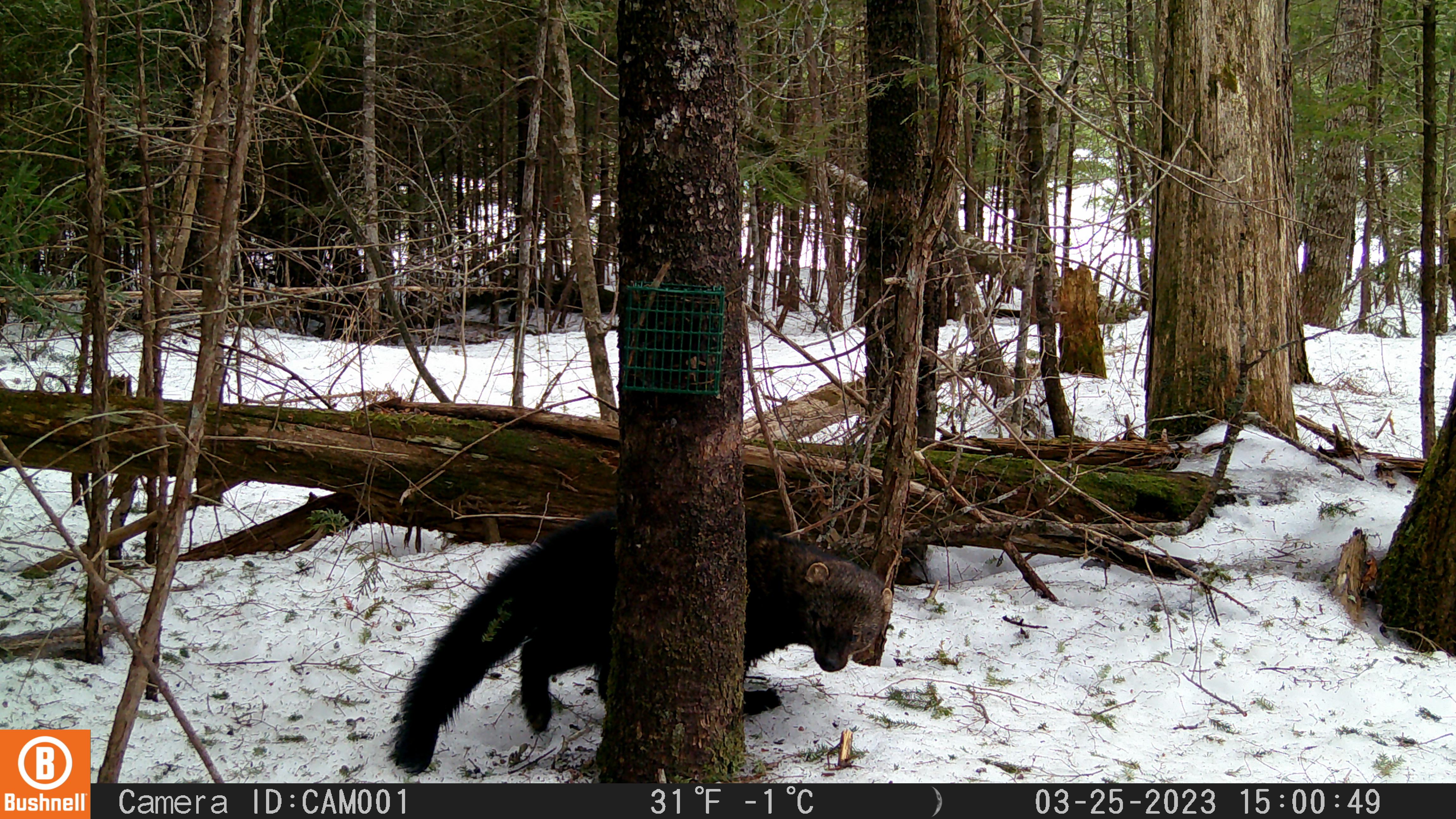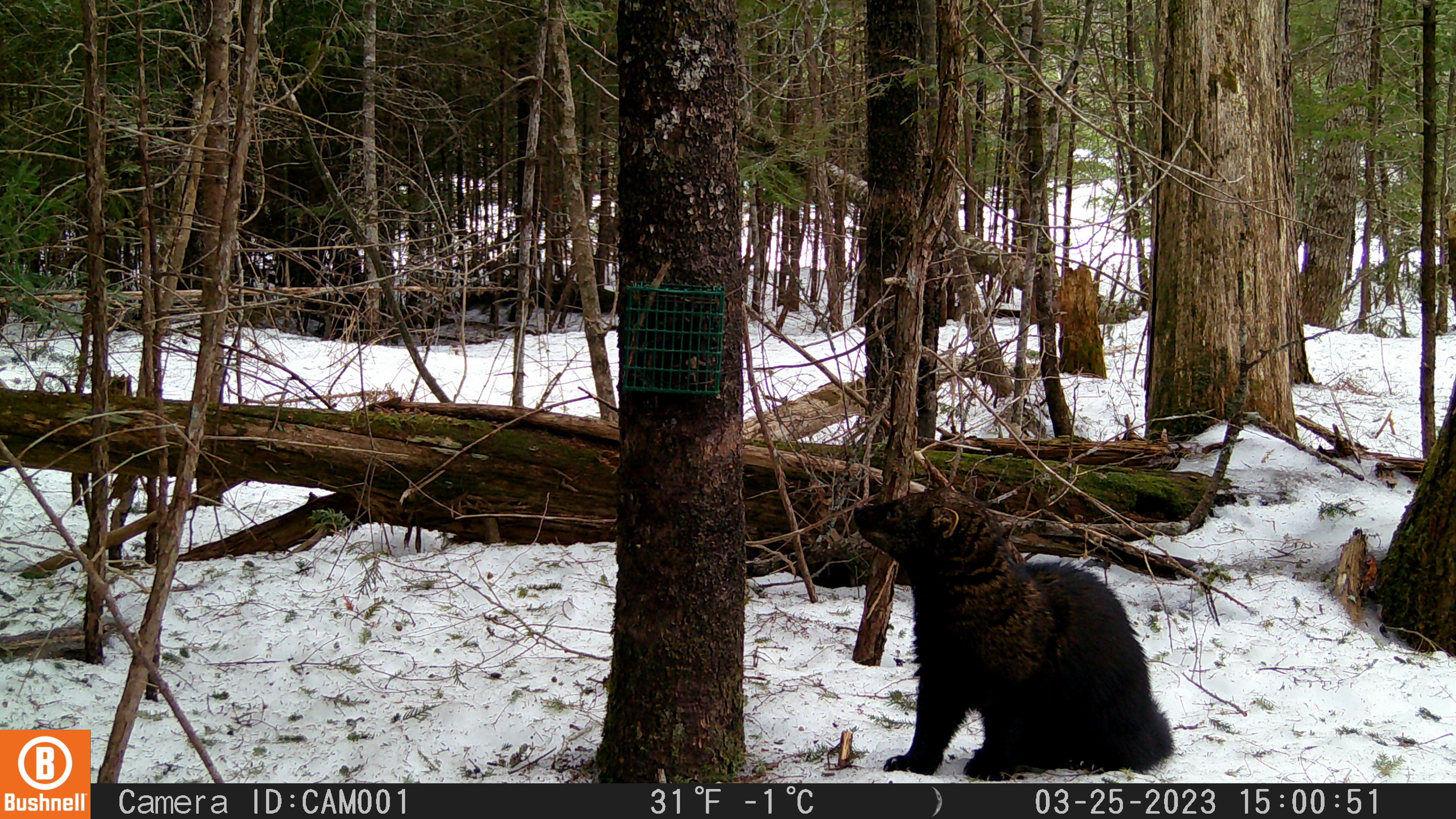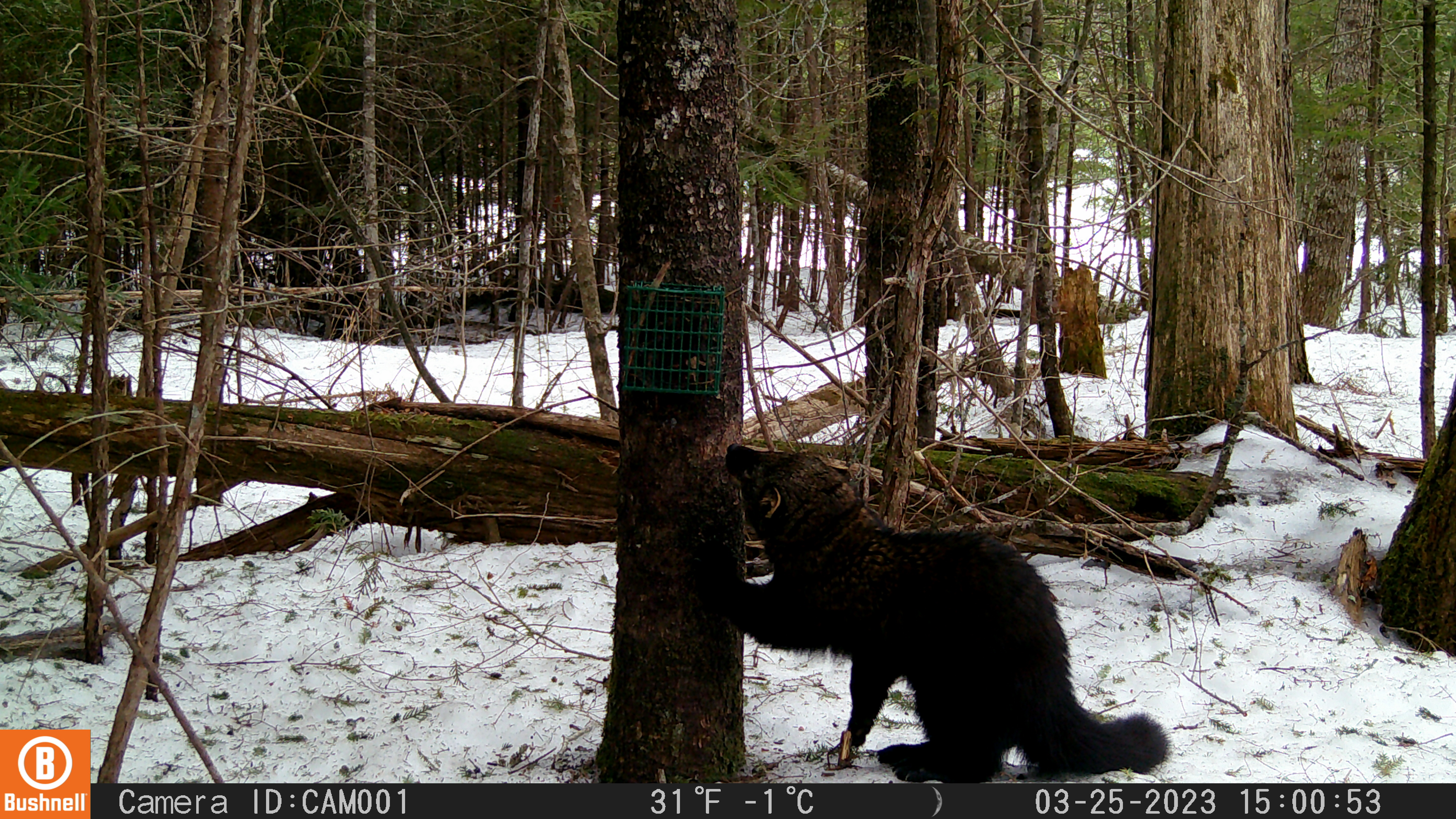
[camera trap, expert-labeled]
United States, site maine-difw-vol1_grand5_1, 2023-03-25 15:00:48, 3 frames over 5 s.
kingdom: Animalia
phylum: Chordata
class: Mammalia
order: Carnivora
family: Mustelidae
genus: Pekania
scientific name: Pekania pennanti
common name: fisher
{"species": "fisher (Pekania pennanti)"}